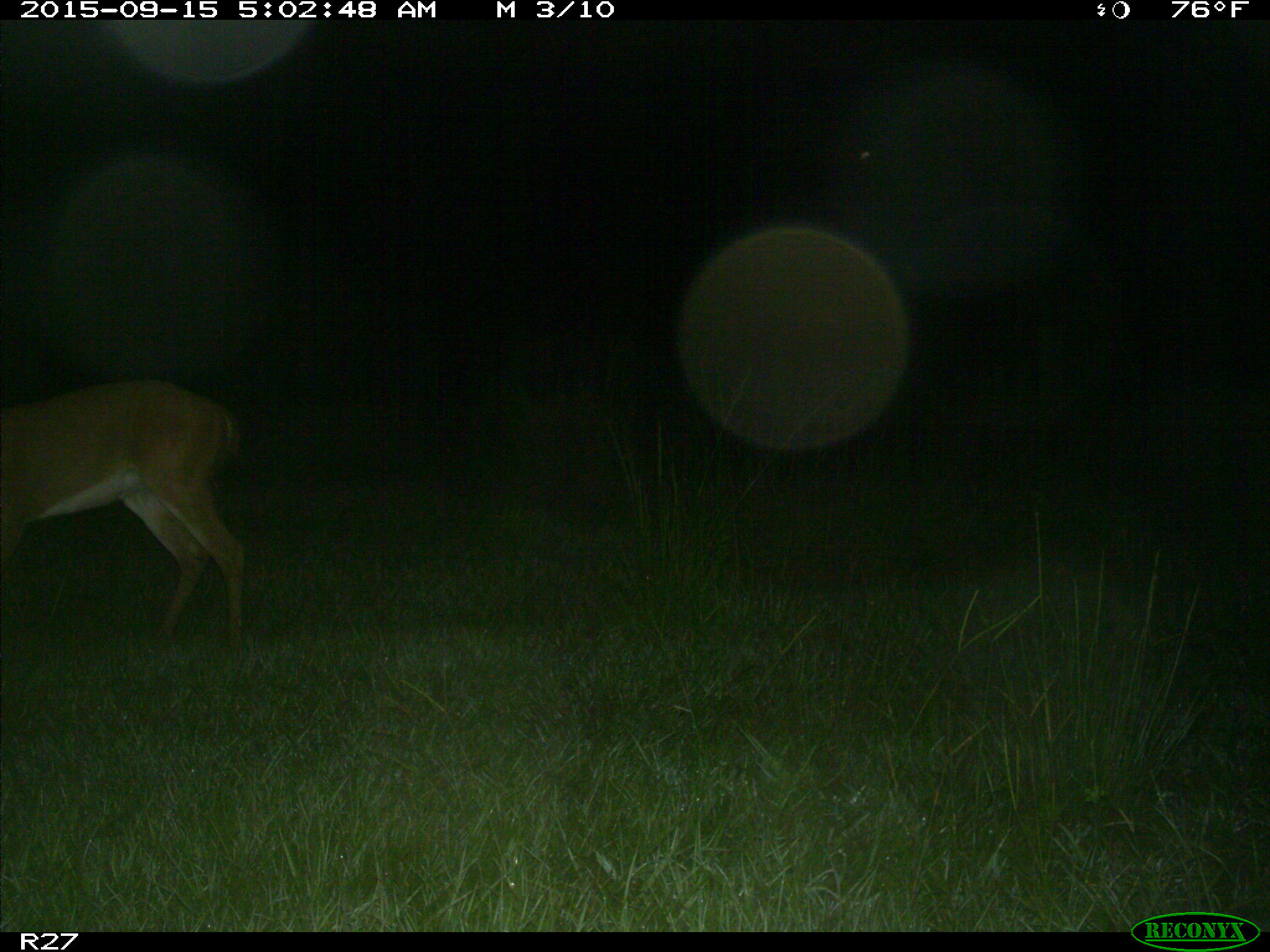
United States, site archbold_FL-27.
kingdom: Animalia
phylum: Chordata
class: Mammalia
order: Artiodactyla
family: Cervidae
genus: Odocoileus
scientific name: Odocoileus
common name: deer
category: unidentified deer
Unidentified deer (deer) (Odocoileus).